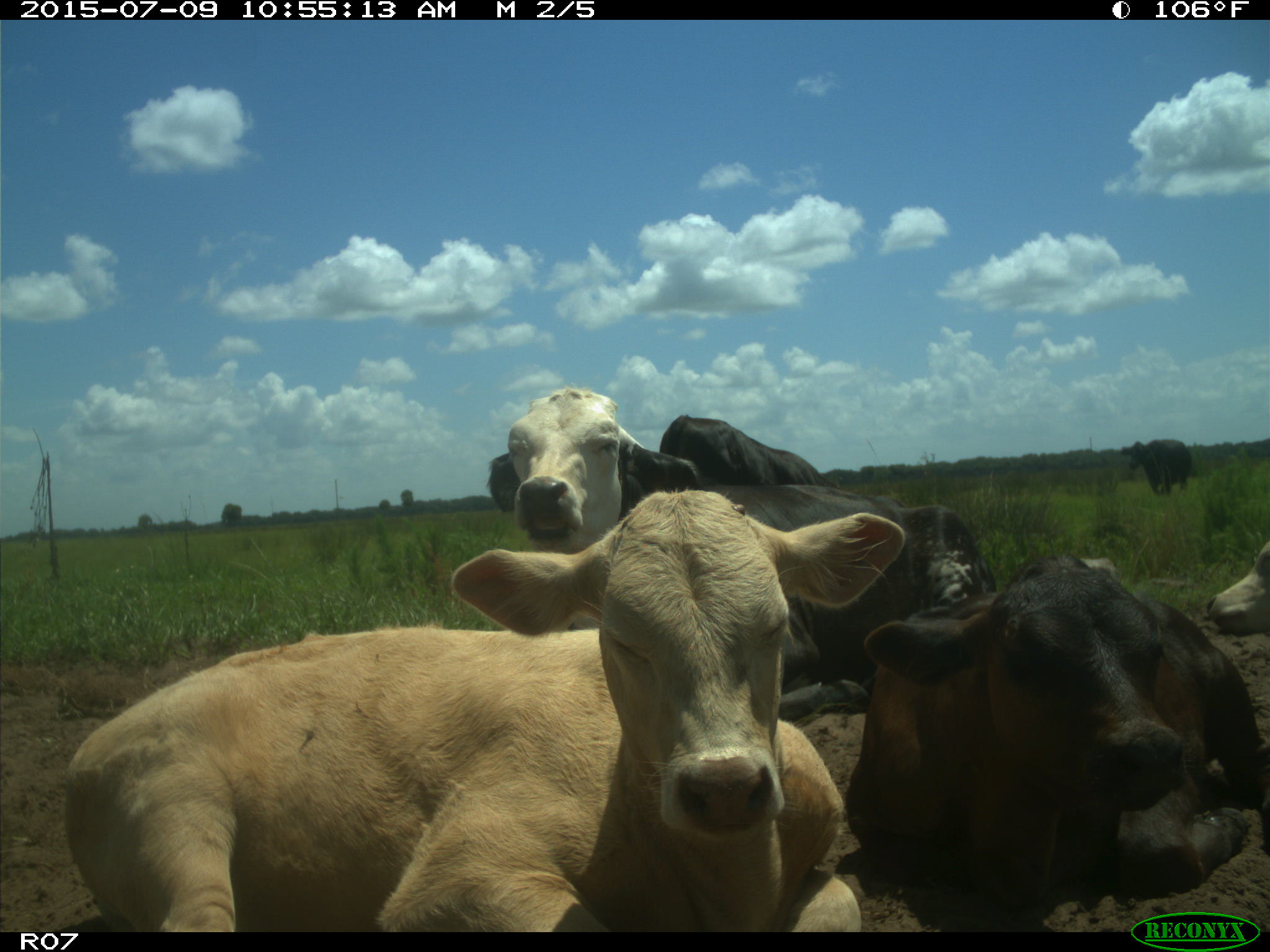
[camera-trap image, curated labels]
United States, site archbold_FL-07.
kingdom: Animalia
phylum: Chordata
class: Mammalia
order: Artiodactyla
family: Bovidae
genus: Bos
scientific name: Bos taurus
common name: domestic cow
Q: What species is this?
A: Bos taurus (domestic cow).